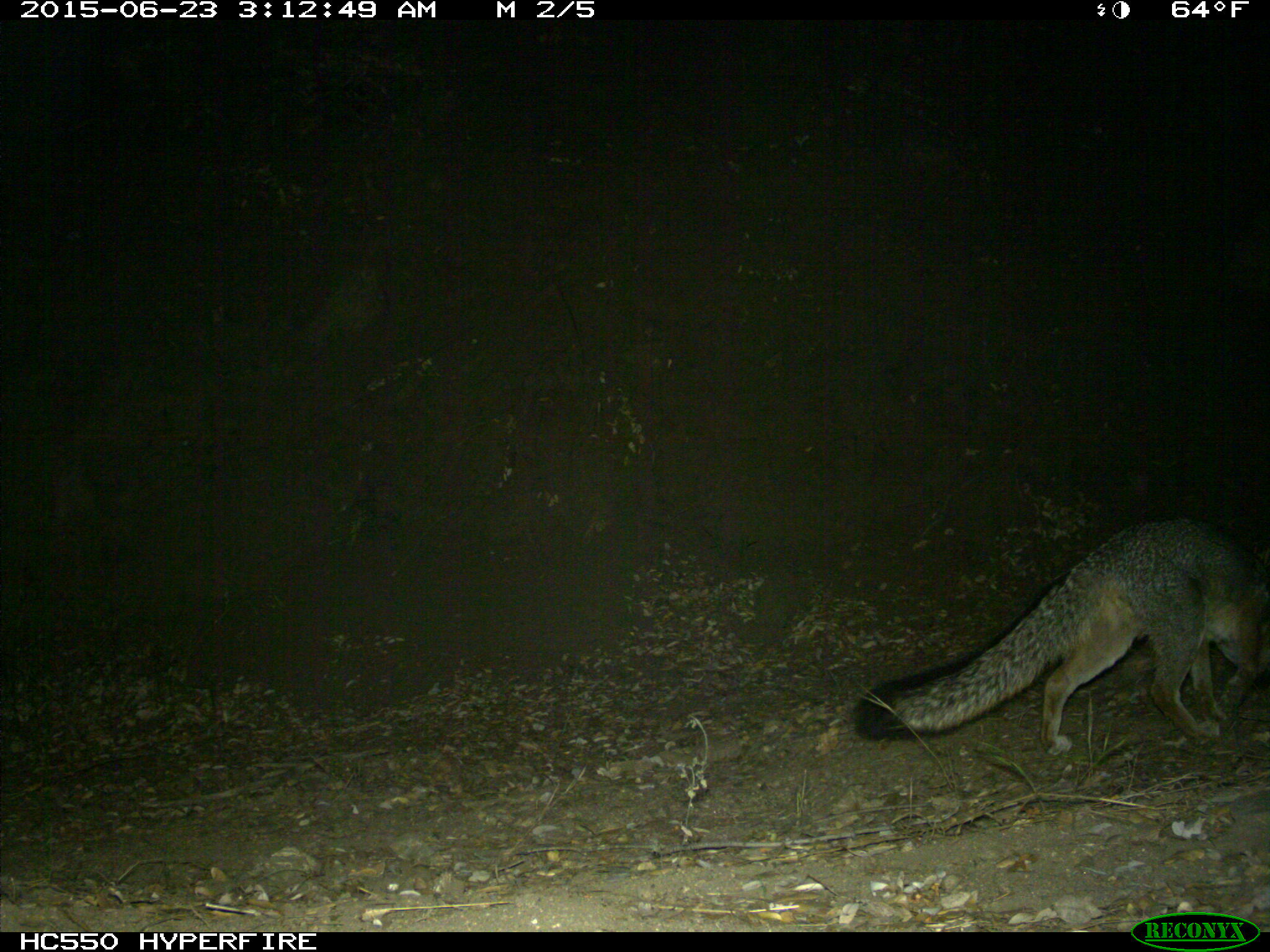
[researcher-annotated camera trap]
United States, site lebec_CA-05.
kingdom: Animalia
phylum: Chordata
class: Mammalia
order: Carnivora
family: Canidae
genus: Urocyon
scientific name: Urocyon cinereoargenteus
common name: gray fox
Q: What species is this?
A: Urocyon cinereoargenteus (gray fox).